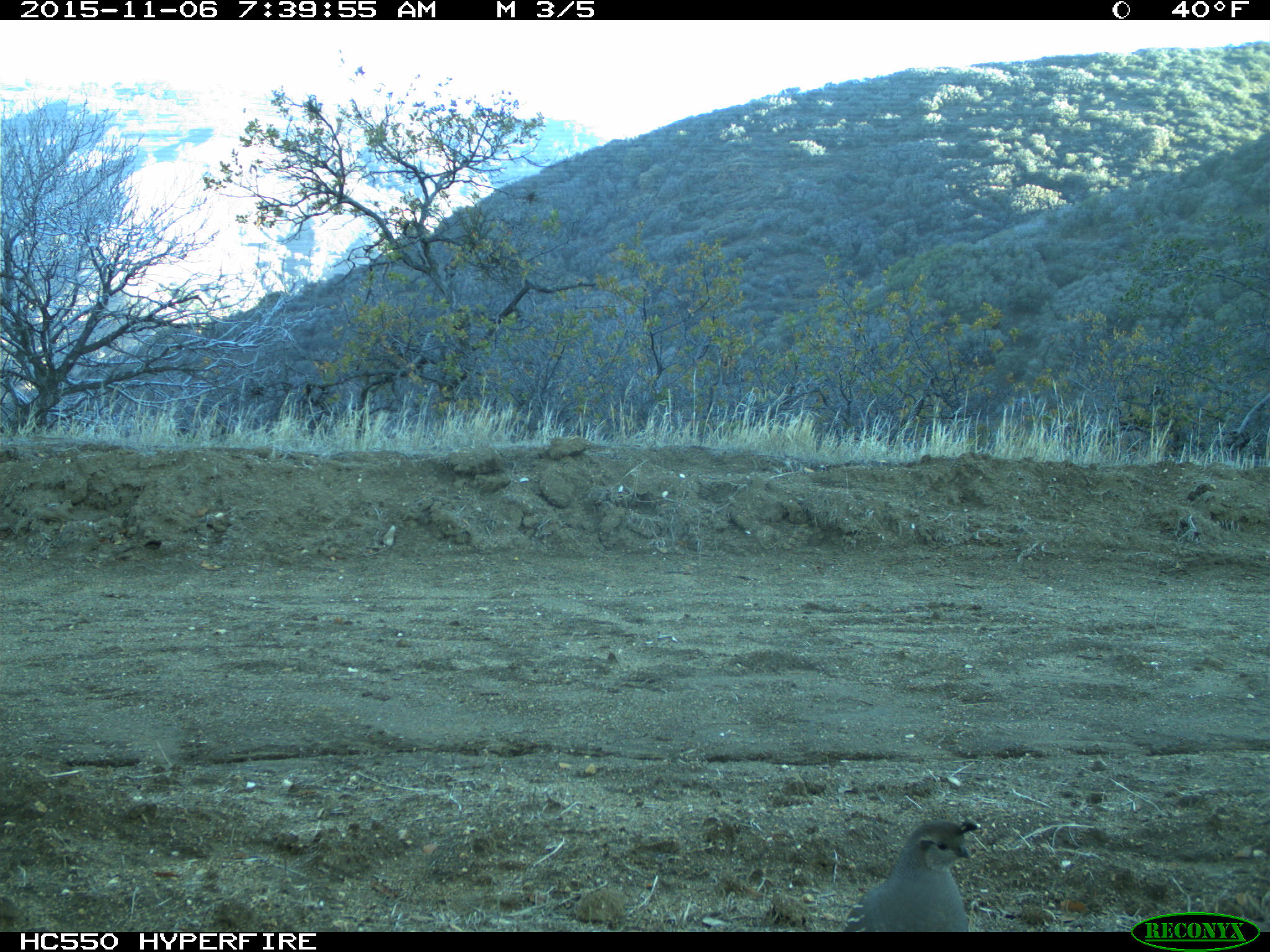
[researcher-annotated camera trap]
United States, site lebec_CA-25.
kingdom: Animalia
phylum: Chordata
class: Aves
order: Galliformes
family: Odontophoridae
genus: Callipepla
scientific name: Callipepla californica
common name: california quail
Callipepla californica (california quail).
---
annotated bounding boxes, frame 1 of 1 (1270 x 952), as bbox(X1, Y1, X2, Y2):
animal: bbox(841, 819, 980, 931)